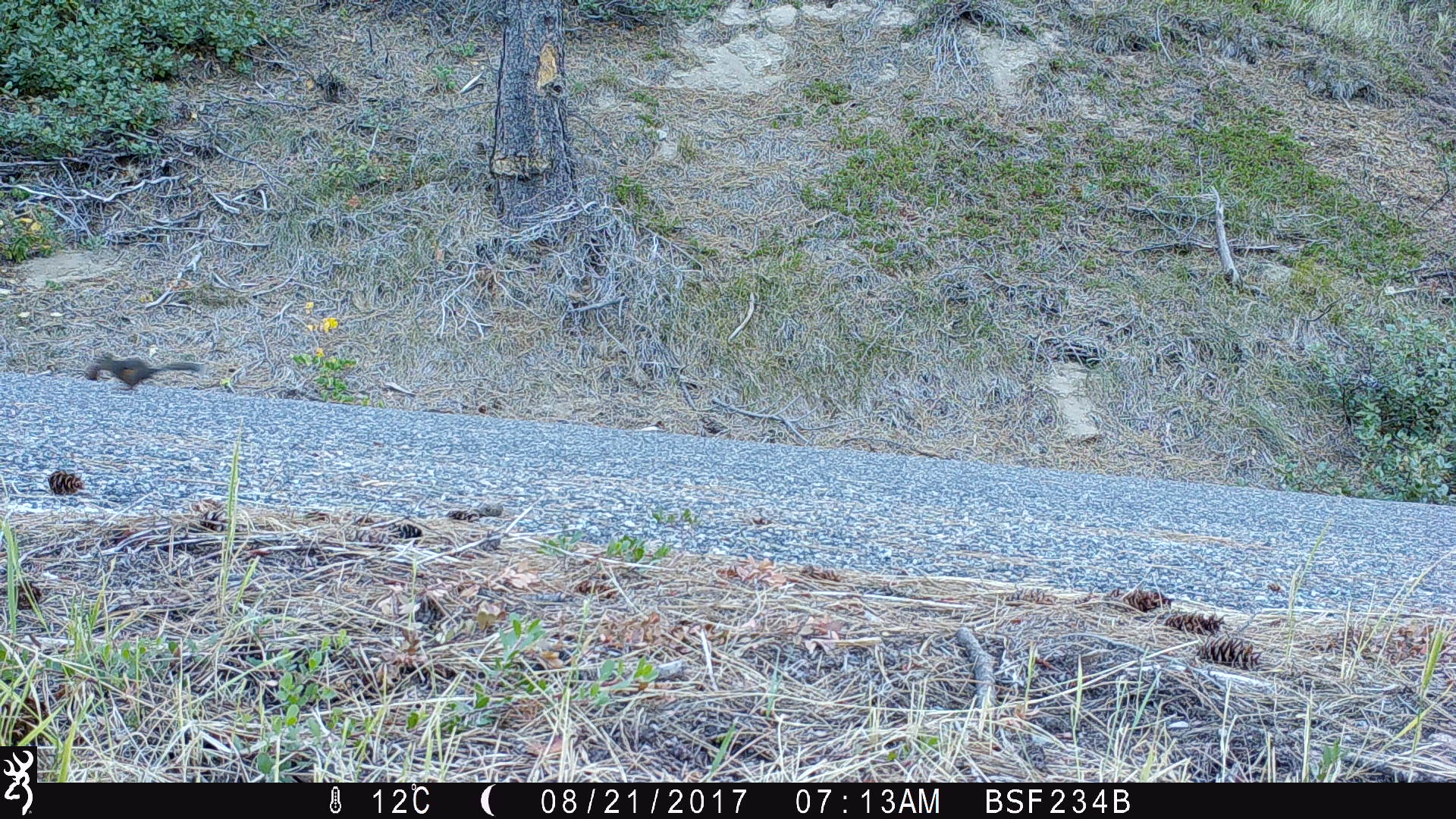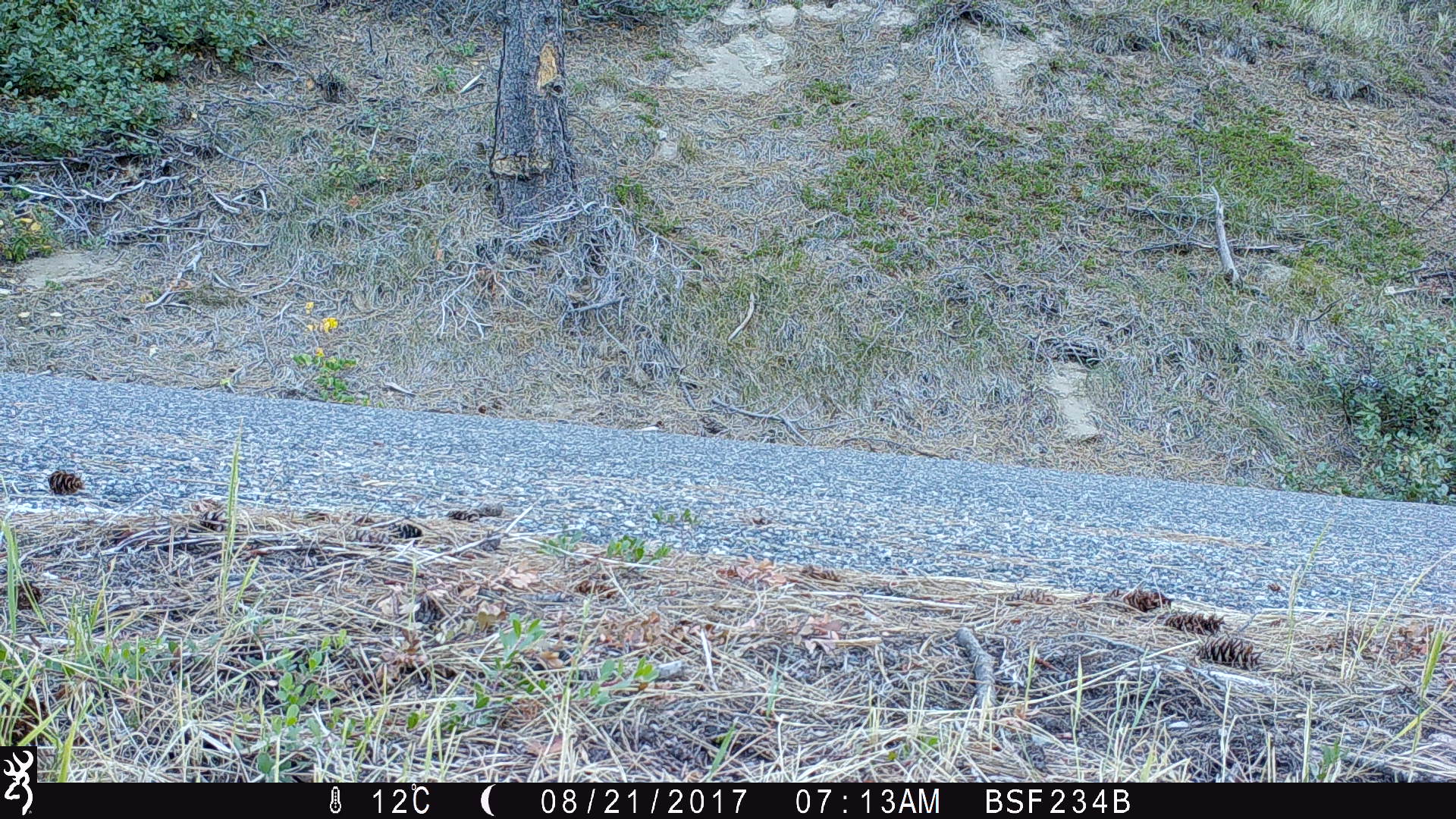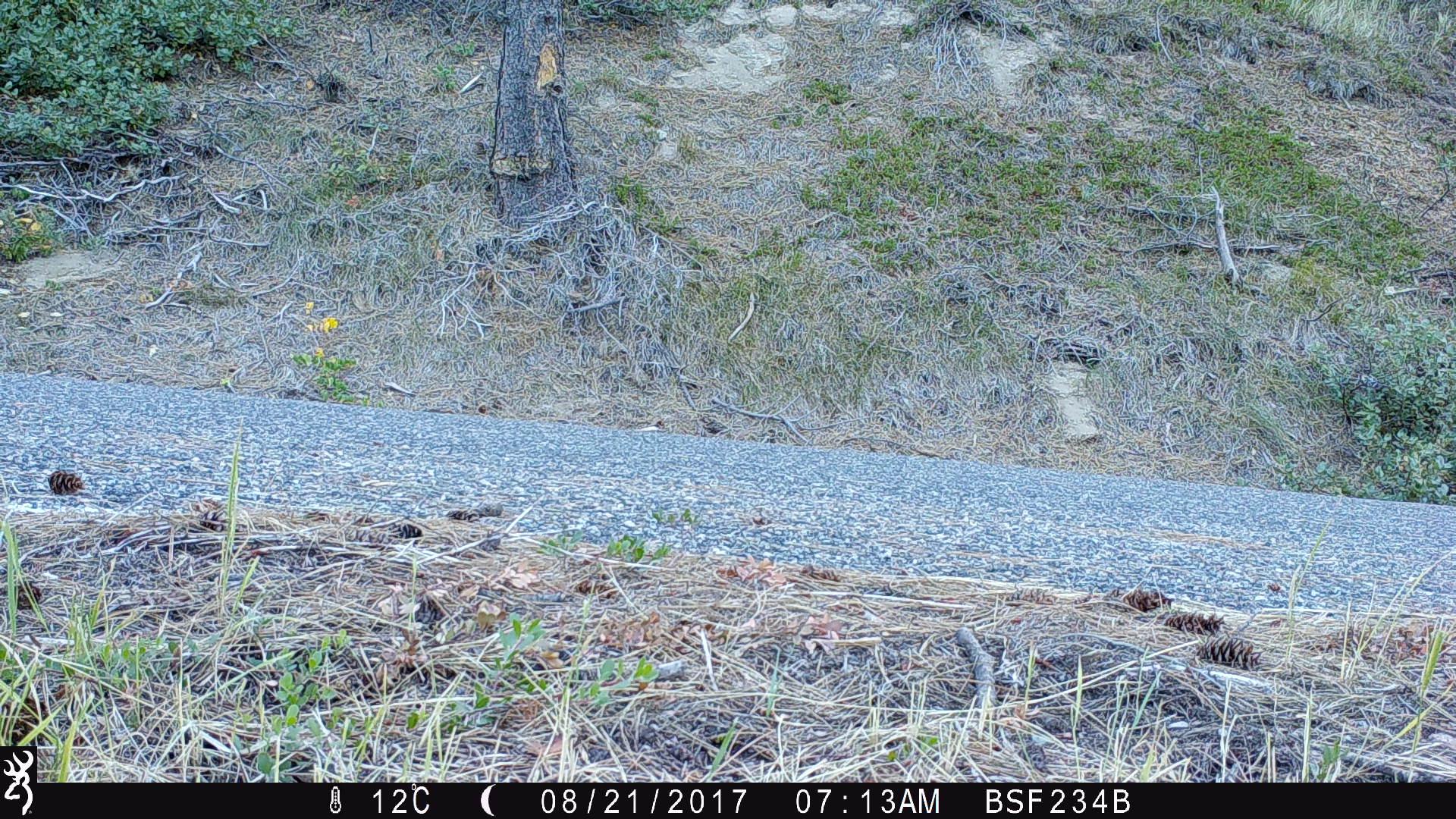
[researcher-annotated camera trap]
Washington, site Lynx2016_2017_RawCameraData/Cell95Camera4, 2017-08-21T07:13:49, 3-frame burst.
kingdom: Animalia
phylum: Chordata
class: Mammalia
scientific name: Mammalia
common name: small mammal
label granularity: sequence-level